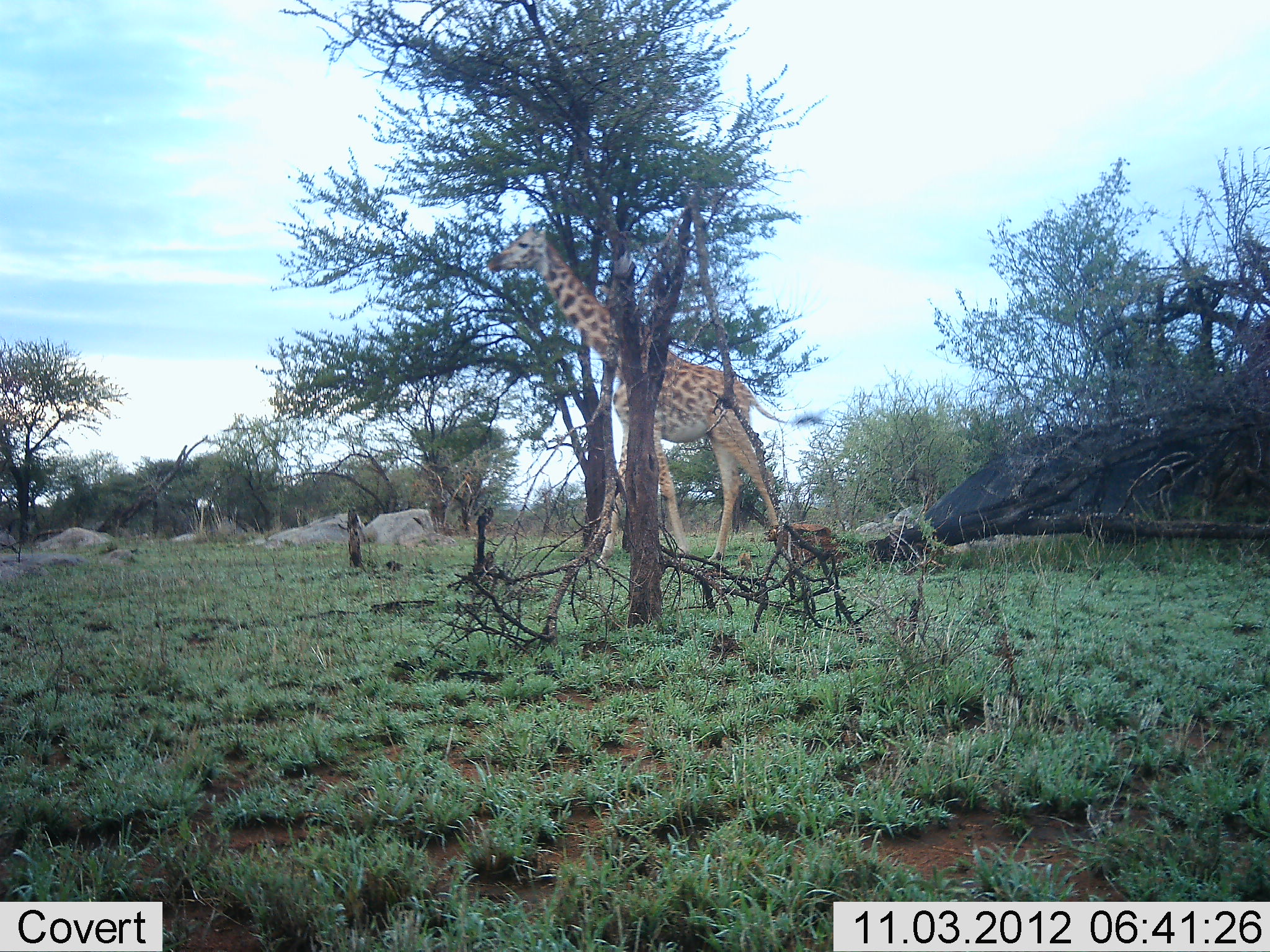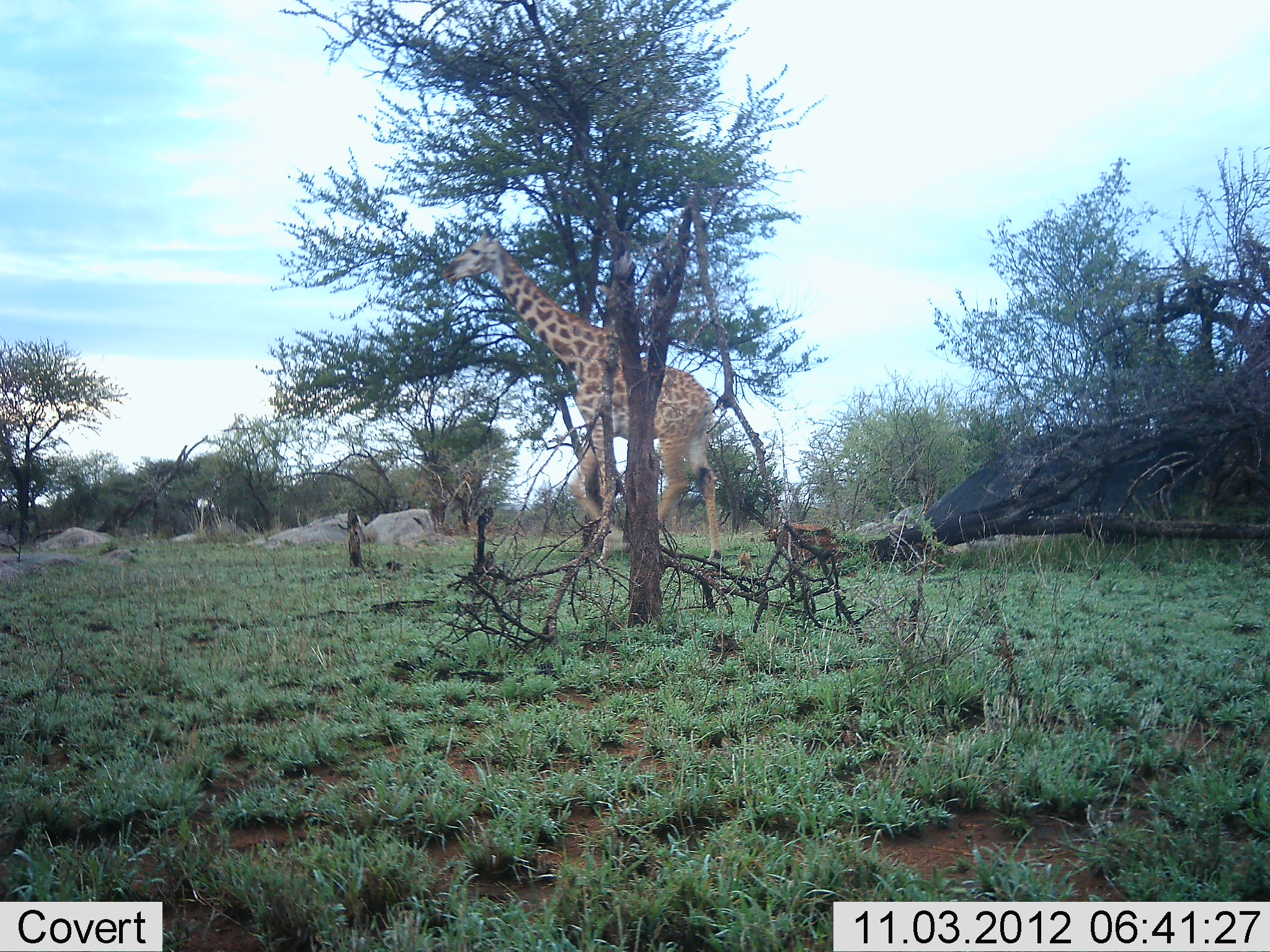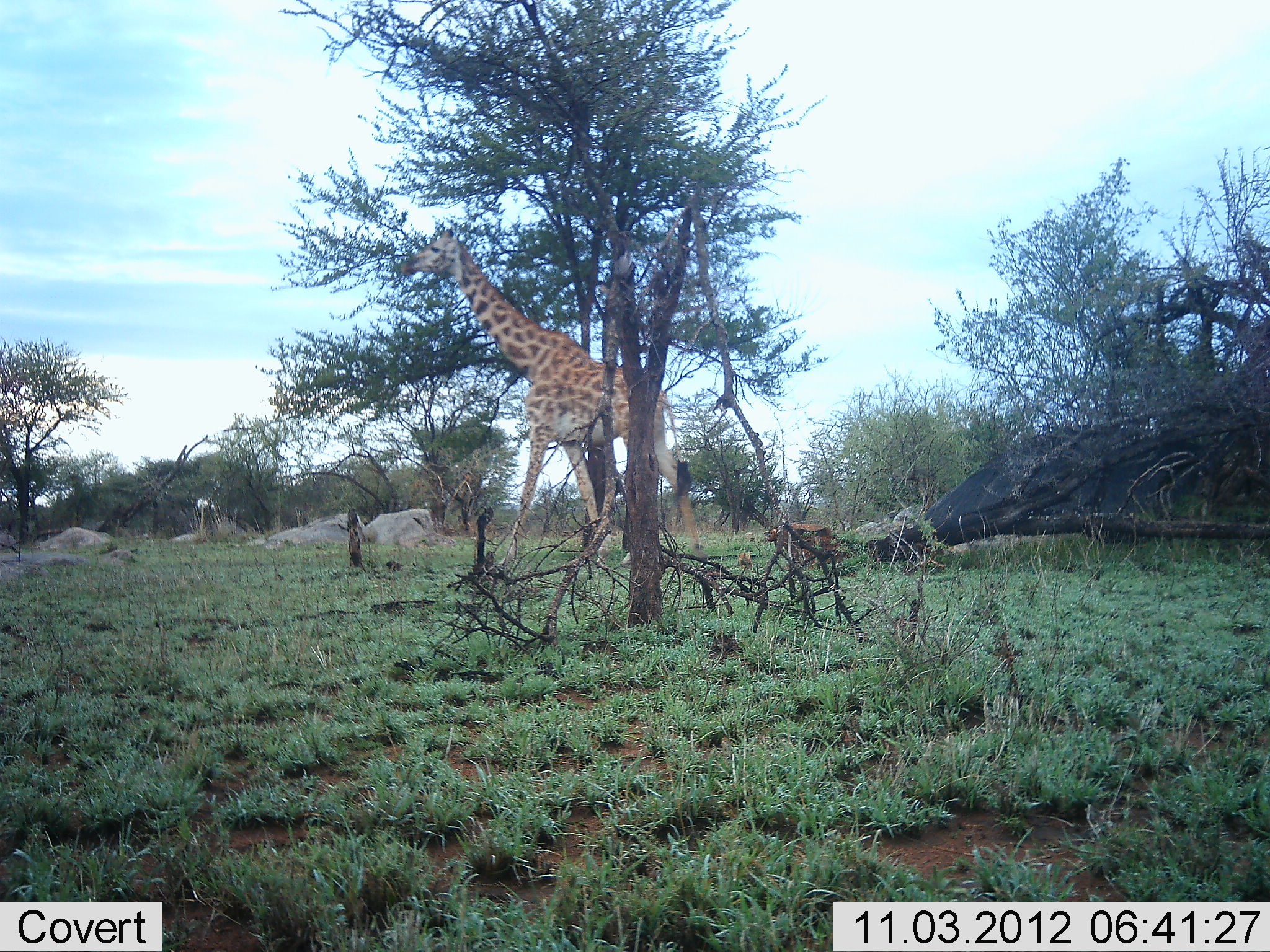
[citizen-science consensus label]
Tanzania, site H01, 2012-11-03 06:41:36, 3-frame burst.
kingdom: Animalia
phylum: Chordata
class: Mammalia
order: Artiodactyla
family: Giraffidae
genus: Giraffa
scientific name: Giraffa camelopardalis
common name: giraffe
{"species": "giraffe (Giraffa camelopardalis)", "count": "1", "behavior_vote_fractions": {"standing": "0%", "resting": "0%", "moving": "100%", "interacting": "0%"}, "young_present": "0%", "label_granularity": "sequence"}